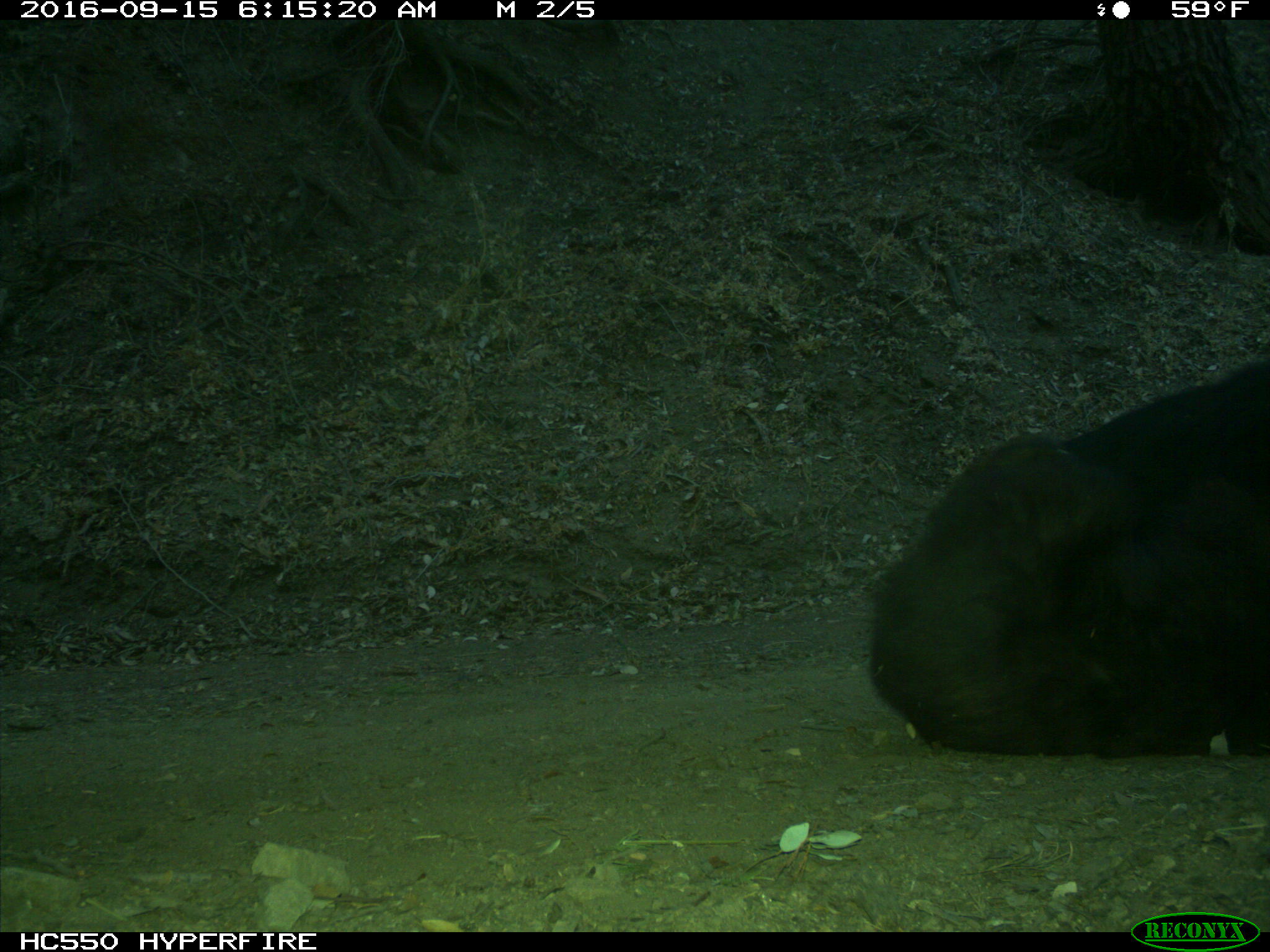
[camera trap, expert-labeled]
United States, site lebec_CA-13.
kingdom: Animalia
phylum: Chordata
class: Mammalia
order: Carnivora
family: Ursidae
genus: Ursus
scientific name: Ursus americanus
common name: american black bear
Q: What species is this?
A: Ursus americanus (american black bear).